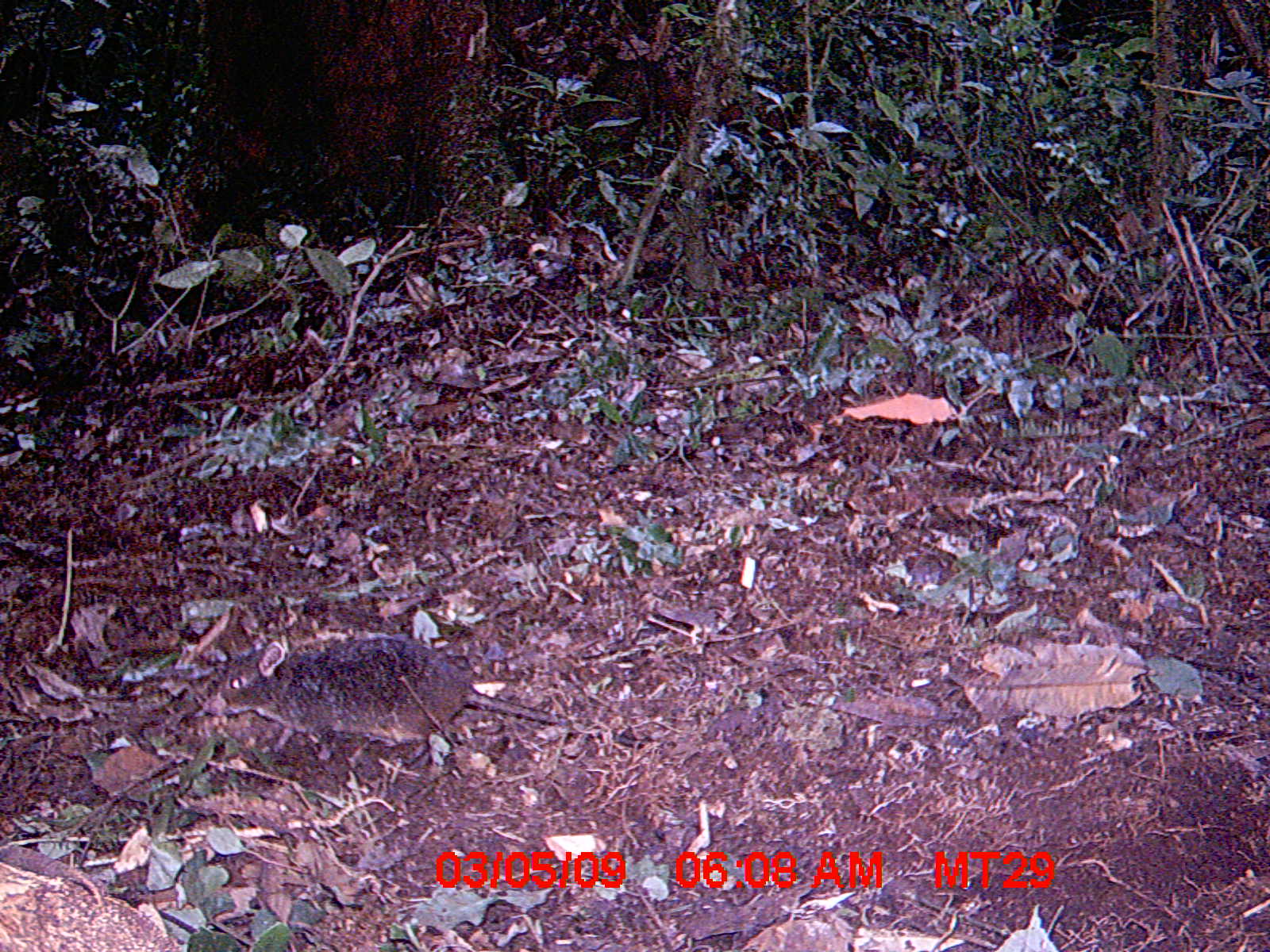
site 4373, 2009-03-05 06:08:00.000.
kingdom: Animalia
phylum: Chordata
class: Mammalia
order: Rodentia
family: Nesomyidae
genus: Nesomys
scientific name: Nesomys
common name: nesomys rodents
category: nesomys sp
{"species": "nesomys sp (nesomys rodents) (Nesomys)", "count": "1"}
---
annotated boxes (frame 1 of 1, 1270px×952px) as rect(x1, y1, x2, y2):
nesomys sp: rect(198, 628, 672, 766)